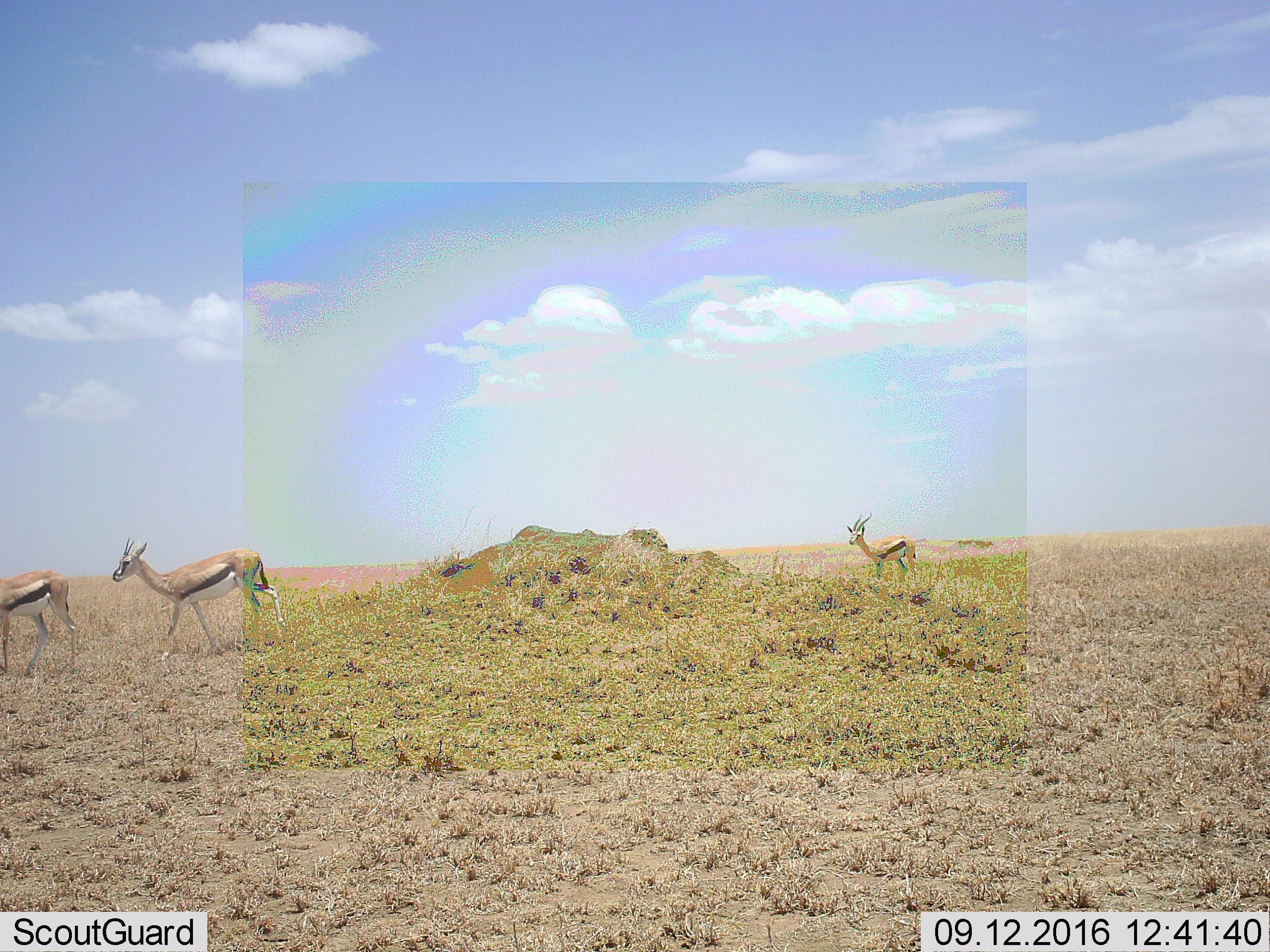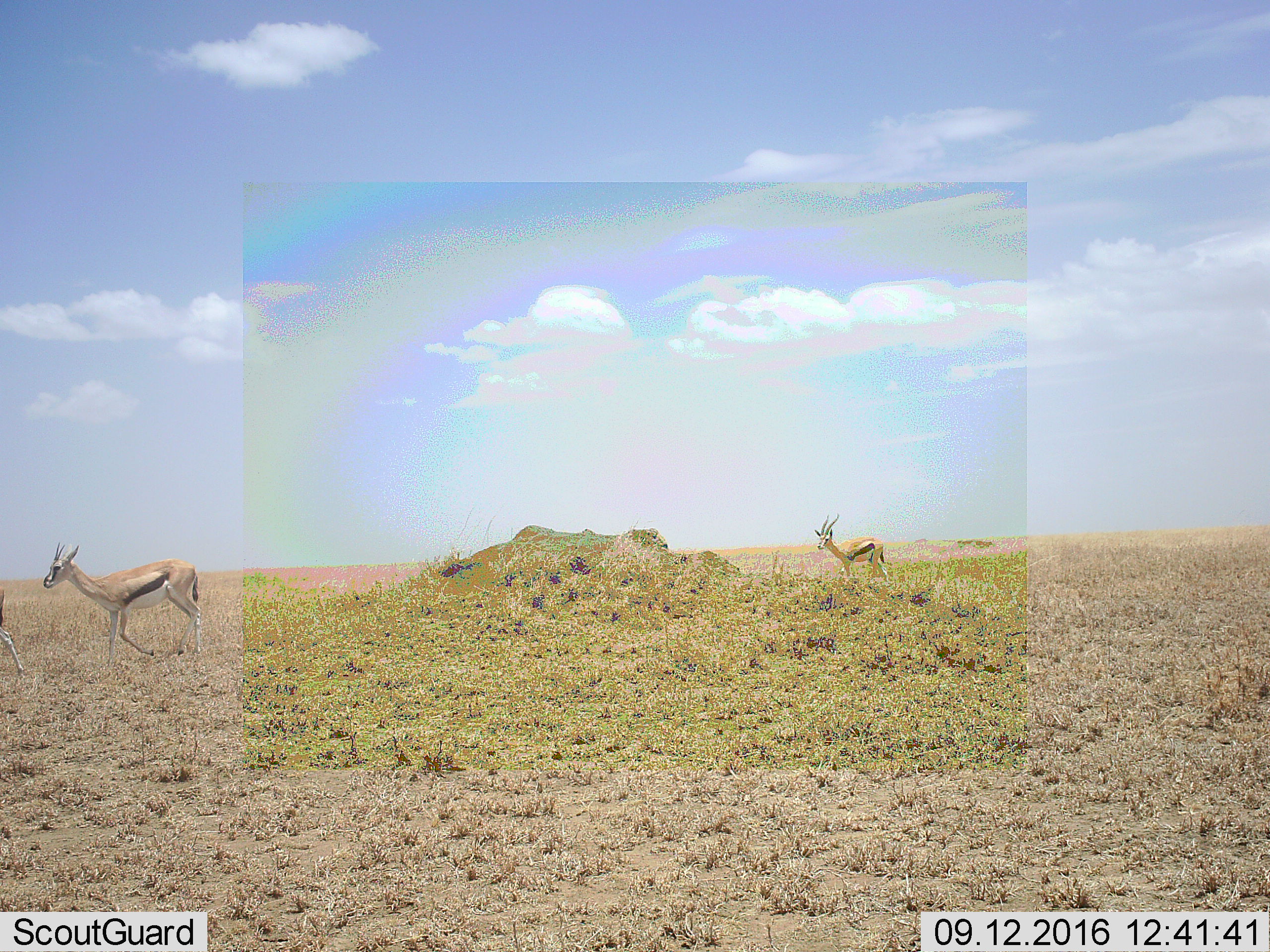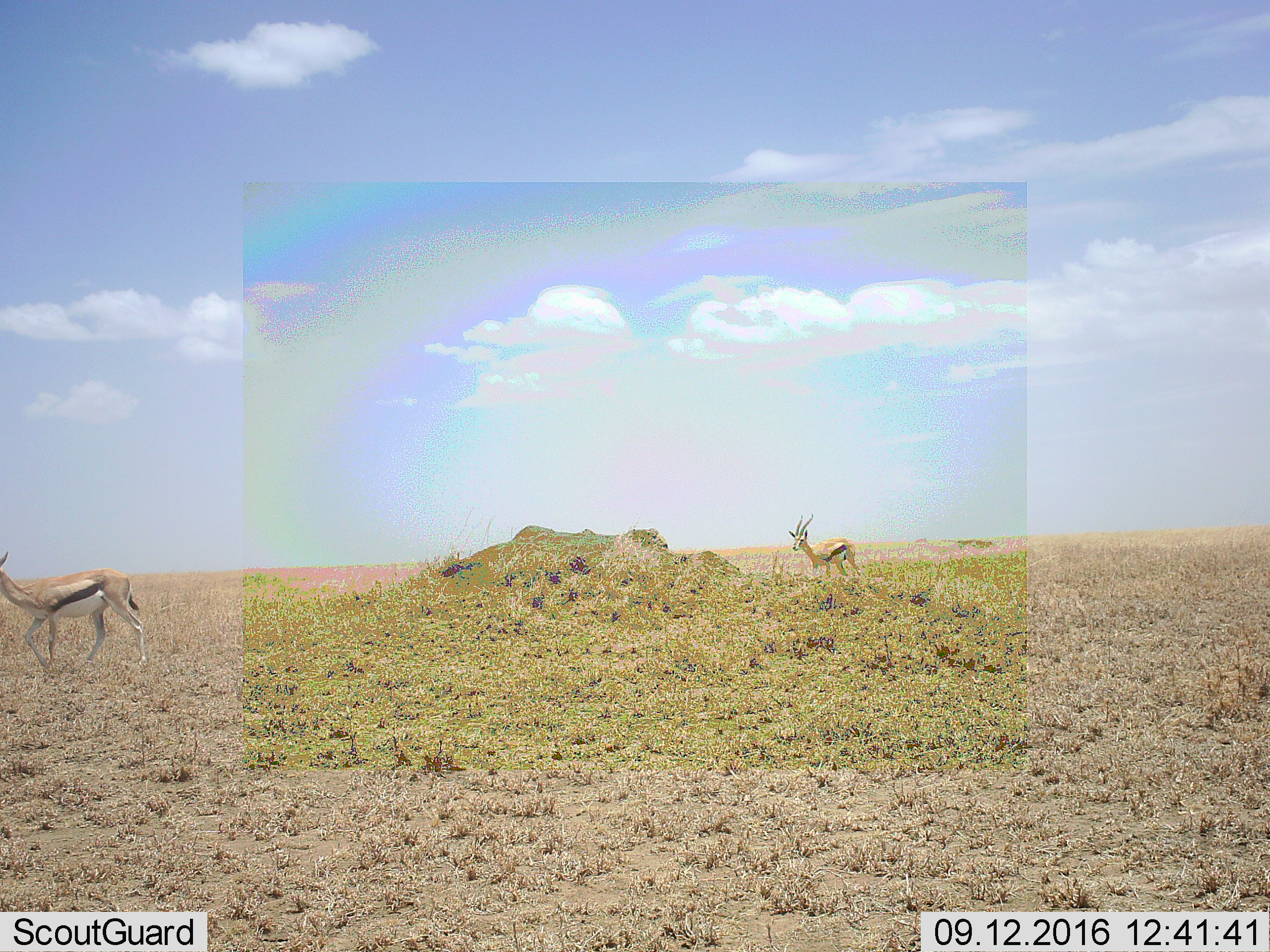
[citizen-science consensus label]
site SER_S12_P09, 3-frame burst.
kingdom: Animalia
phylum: Chordata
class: Mammalia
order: Artiodactyla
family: Bovidae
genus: Eudorcas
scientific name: Eudorcas thomsonii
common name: thomson's gazelle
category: gazellethomsons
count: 3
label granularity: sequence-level